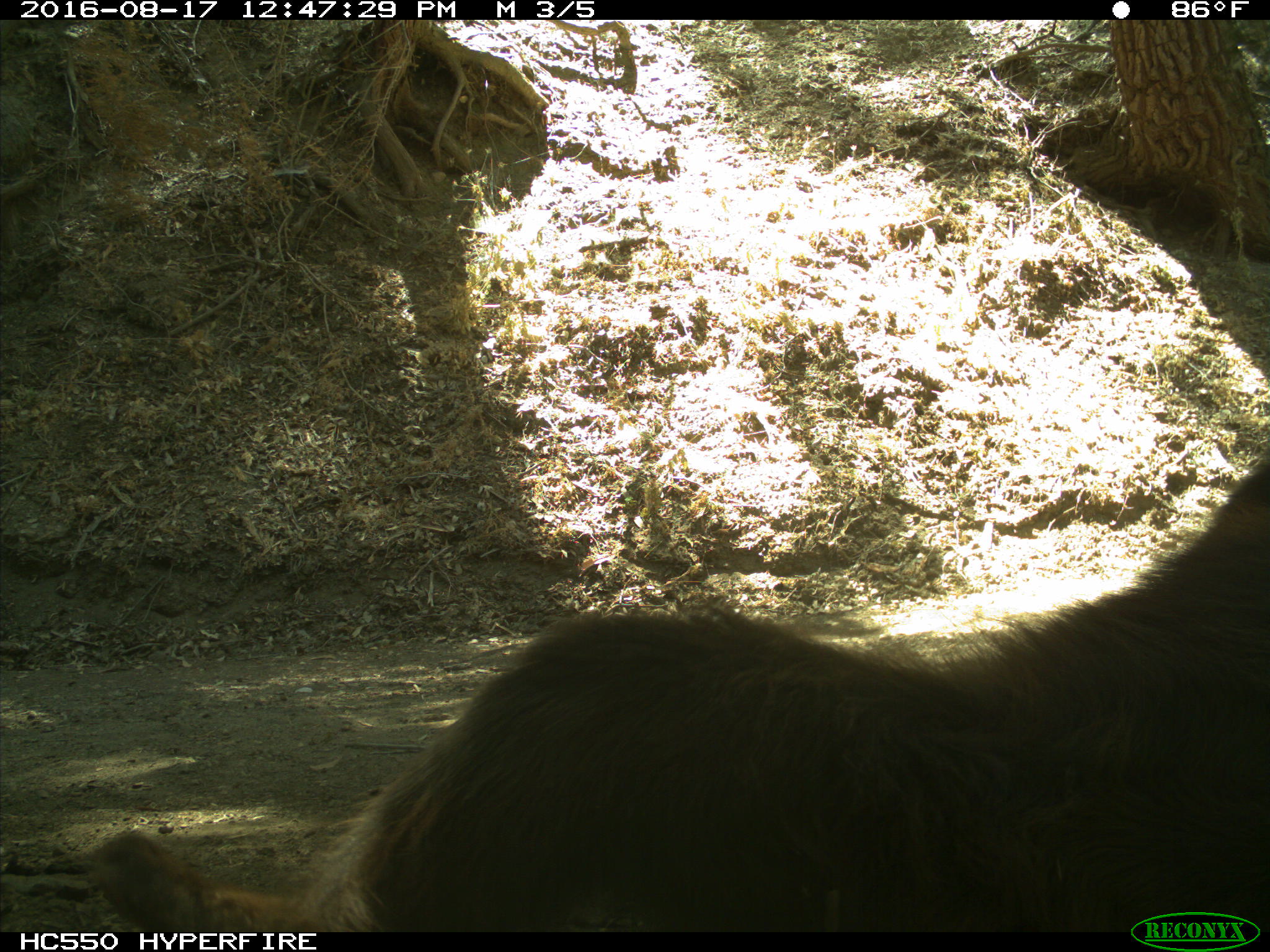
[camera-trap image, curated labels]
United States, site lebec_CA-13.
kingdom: Animalia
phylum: Chordata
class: Mammalia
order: Carnivora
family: Ursidae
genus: Ursus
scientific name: Ursus americanus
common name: american black bear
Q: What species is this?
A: Ursus americanus (american black bear).